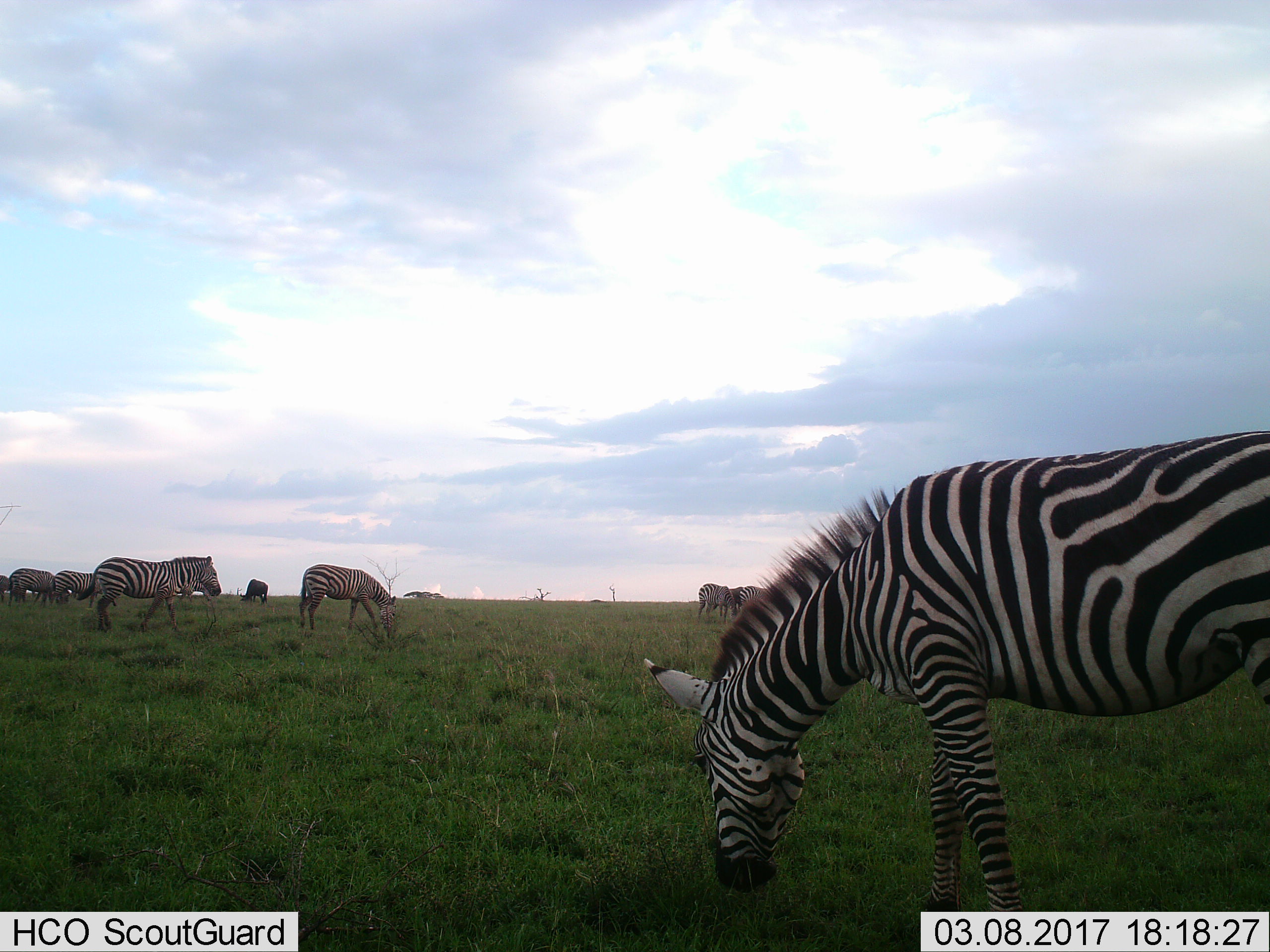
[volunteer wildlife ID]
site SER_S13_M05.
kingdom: Animalia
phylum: Chordata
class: Mammalia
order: Perissodactyla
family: Equidae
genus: Equus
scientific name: Equus quagga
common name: plains zebra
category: zebraplains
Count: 9.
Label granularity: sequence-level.